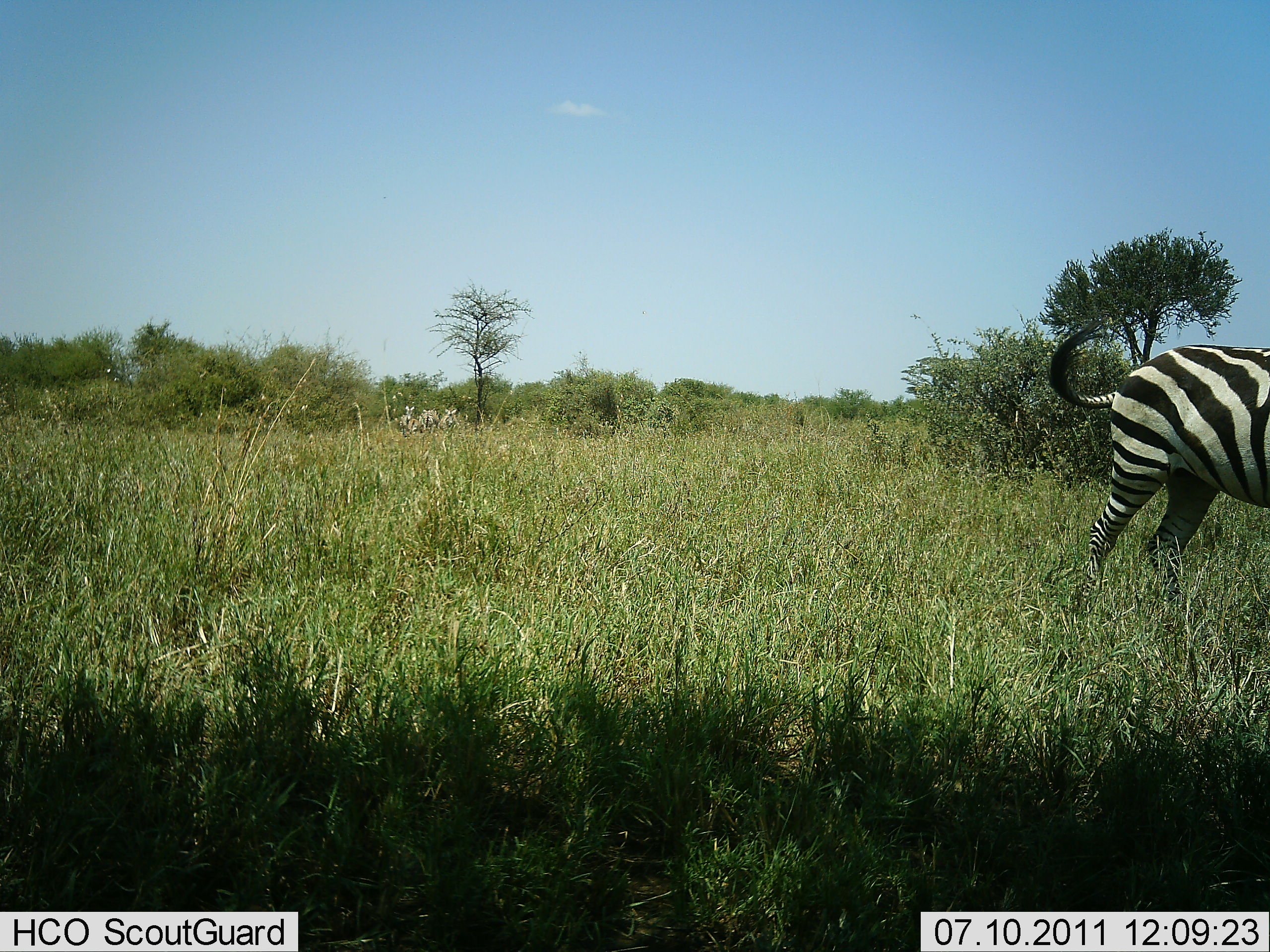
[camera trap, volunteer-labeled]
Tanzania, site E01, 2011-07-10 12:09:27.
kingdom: Animalia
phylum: Chordata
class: Mammalia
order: Perissodactyla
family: Equidae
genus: Equus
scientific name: Equus quagga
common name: plains zebra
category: zebra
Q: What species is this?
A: Zebra (plains zebra) (Equus quagga).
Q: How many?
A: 1.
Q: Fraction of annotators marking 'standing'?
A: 90%.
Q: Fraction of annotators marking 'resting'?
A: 0%.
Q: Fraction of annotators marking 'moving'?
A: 20%.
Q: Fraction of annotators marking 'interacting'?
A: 0%.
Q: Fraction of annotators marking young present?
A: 0%.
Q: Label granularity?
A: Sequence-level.